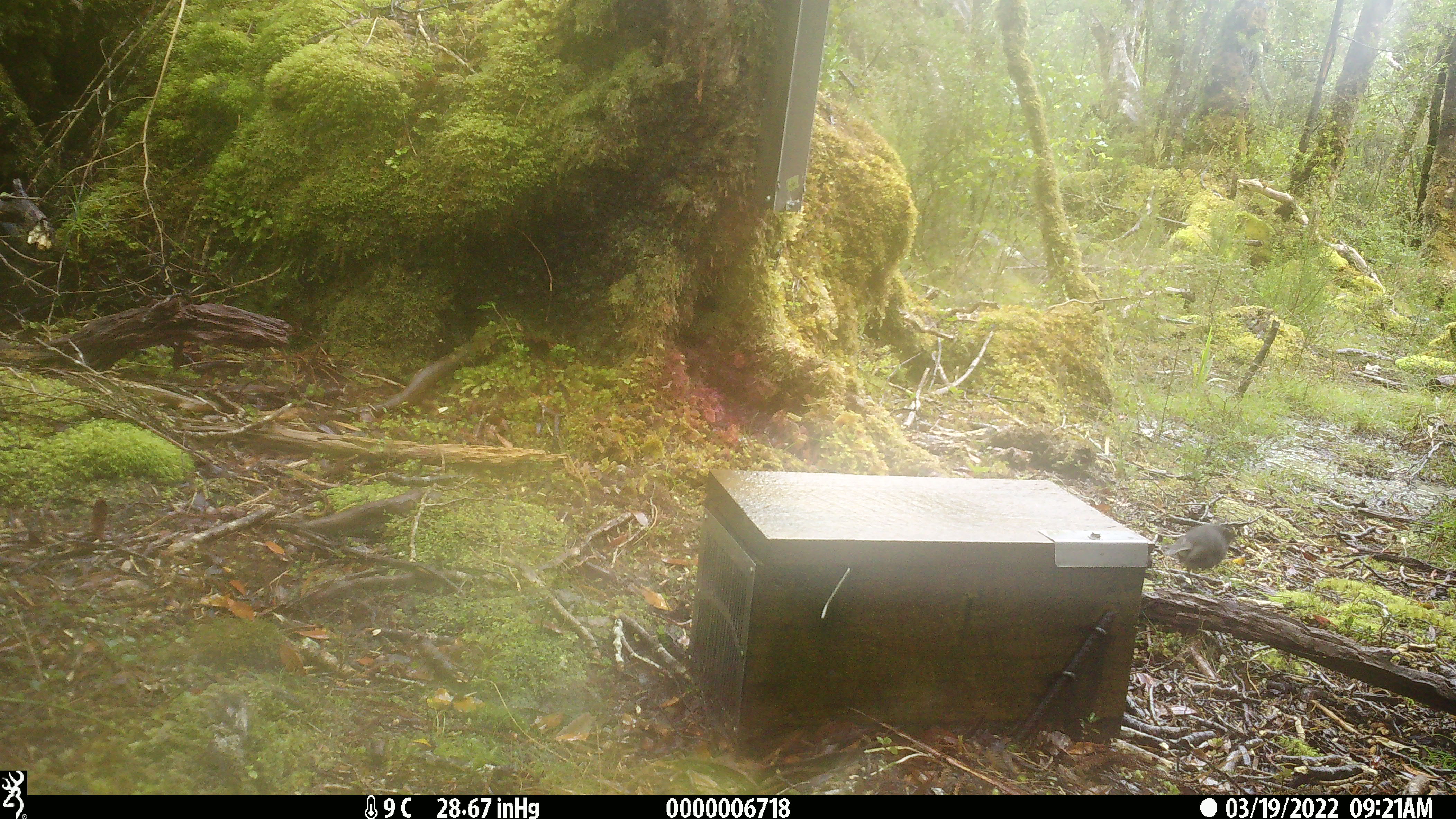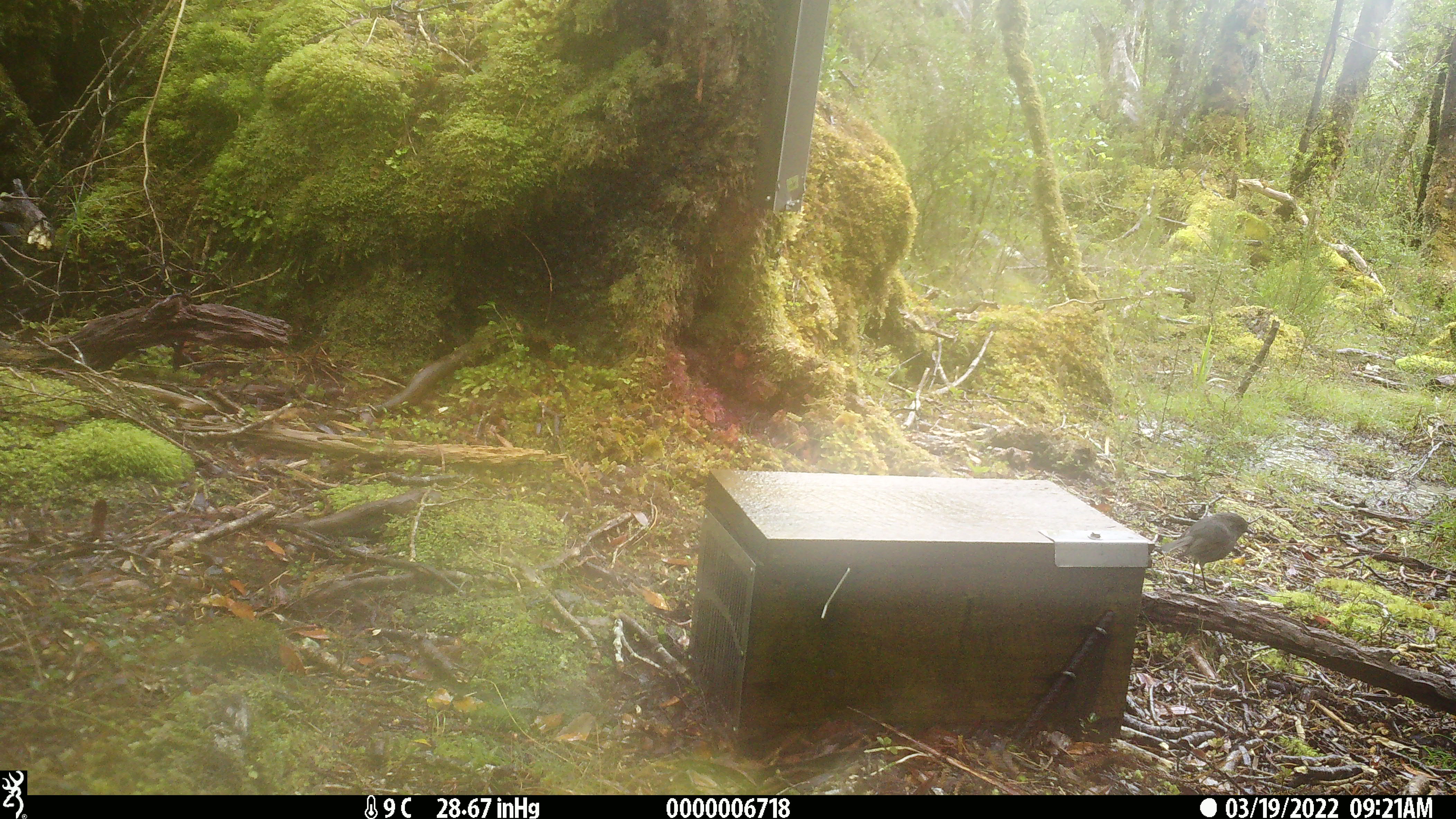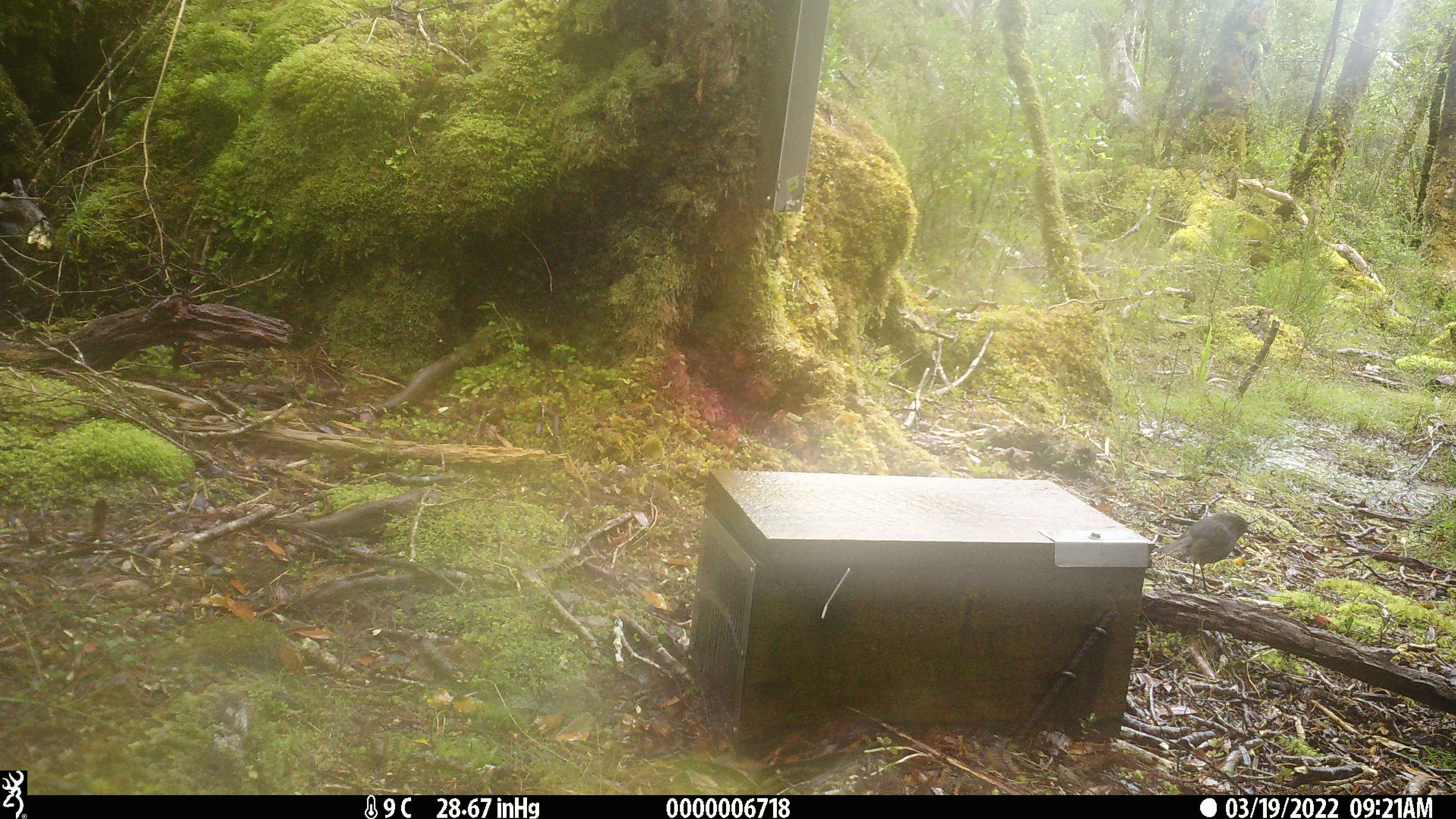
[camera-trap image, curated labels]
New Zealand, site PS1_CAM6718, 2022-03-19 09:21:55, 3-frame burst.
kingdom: Animalia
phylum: Chordata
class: Aves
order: Passeriformes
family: Petroicidae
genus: Petroica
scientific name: Petroica australis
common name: new zealand robin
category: robin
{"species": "robin (new zealand robin) (Petroica australis)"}